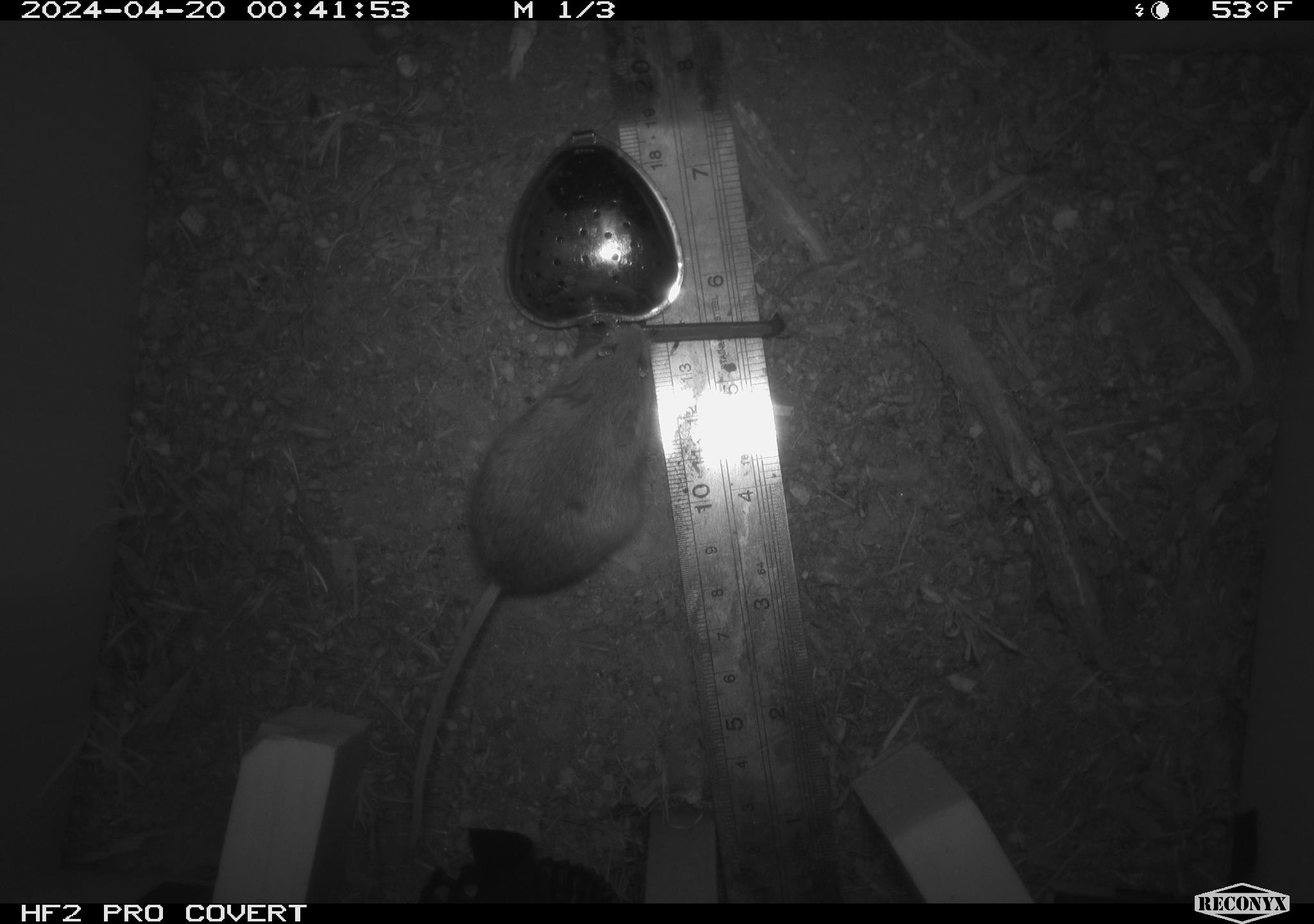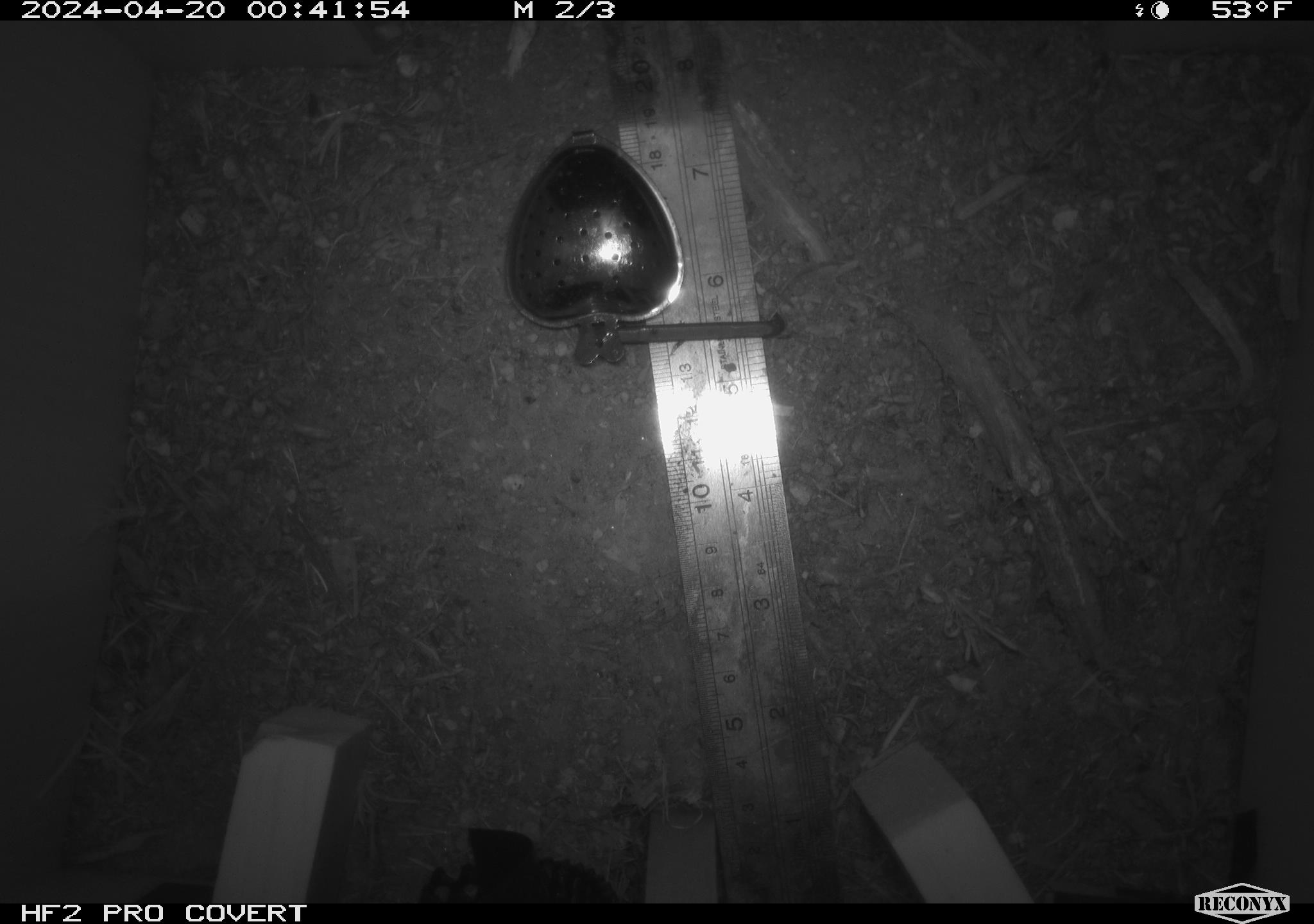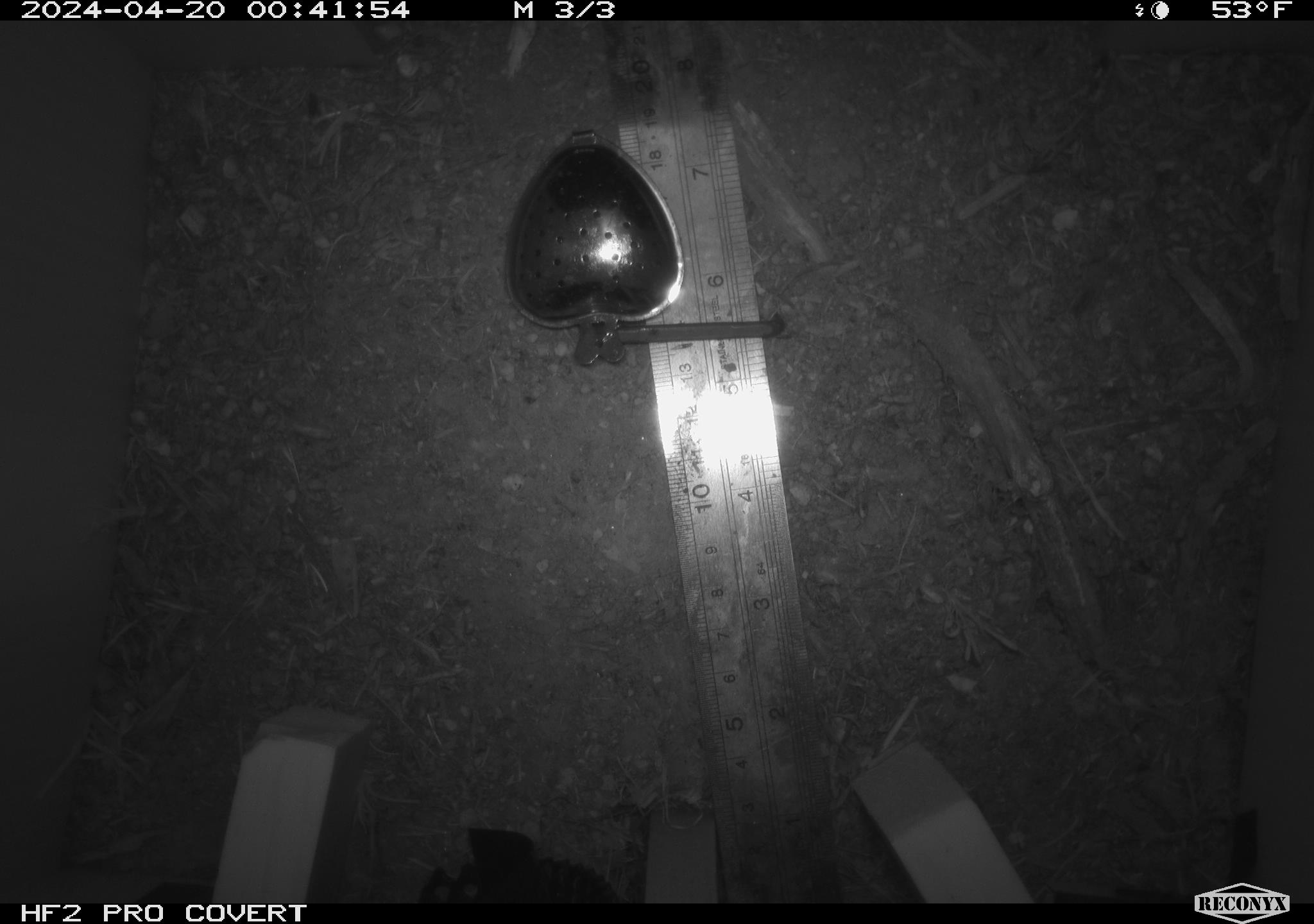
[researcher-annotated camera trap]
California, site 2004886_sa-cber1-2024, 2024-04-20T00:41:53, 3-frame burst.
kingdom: Animalia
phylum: Chordata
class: Mammalia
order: Rodentia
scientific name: Rodentia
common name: mouse species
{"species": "mouse species (Rodentia)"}